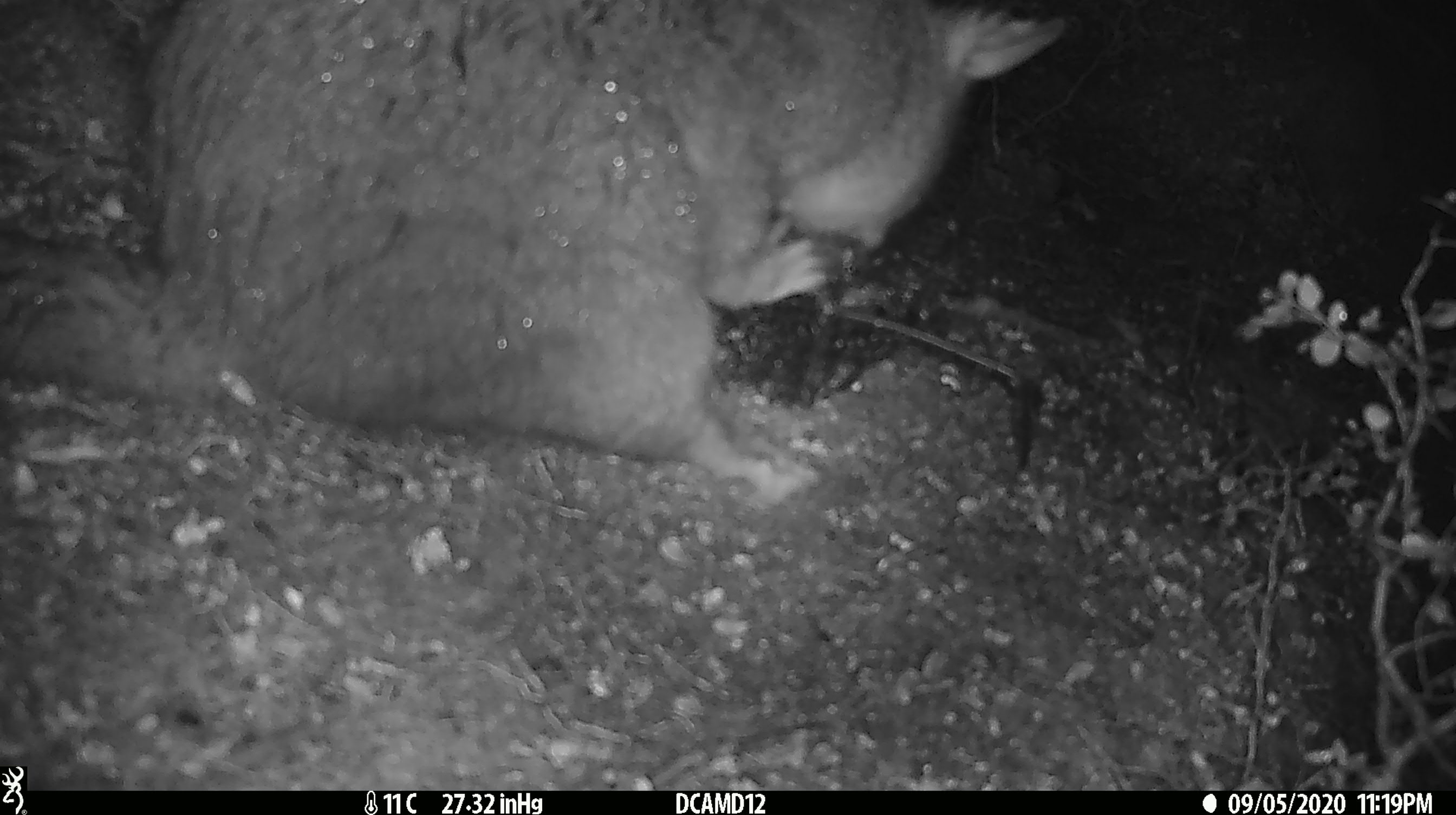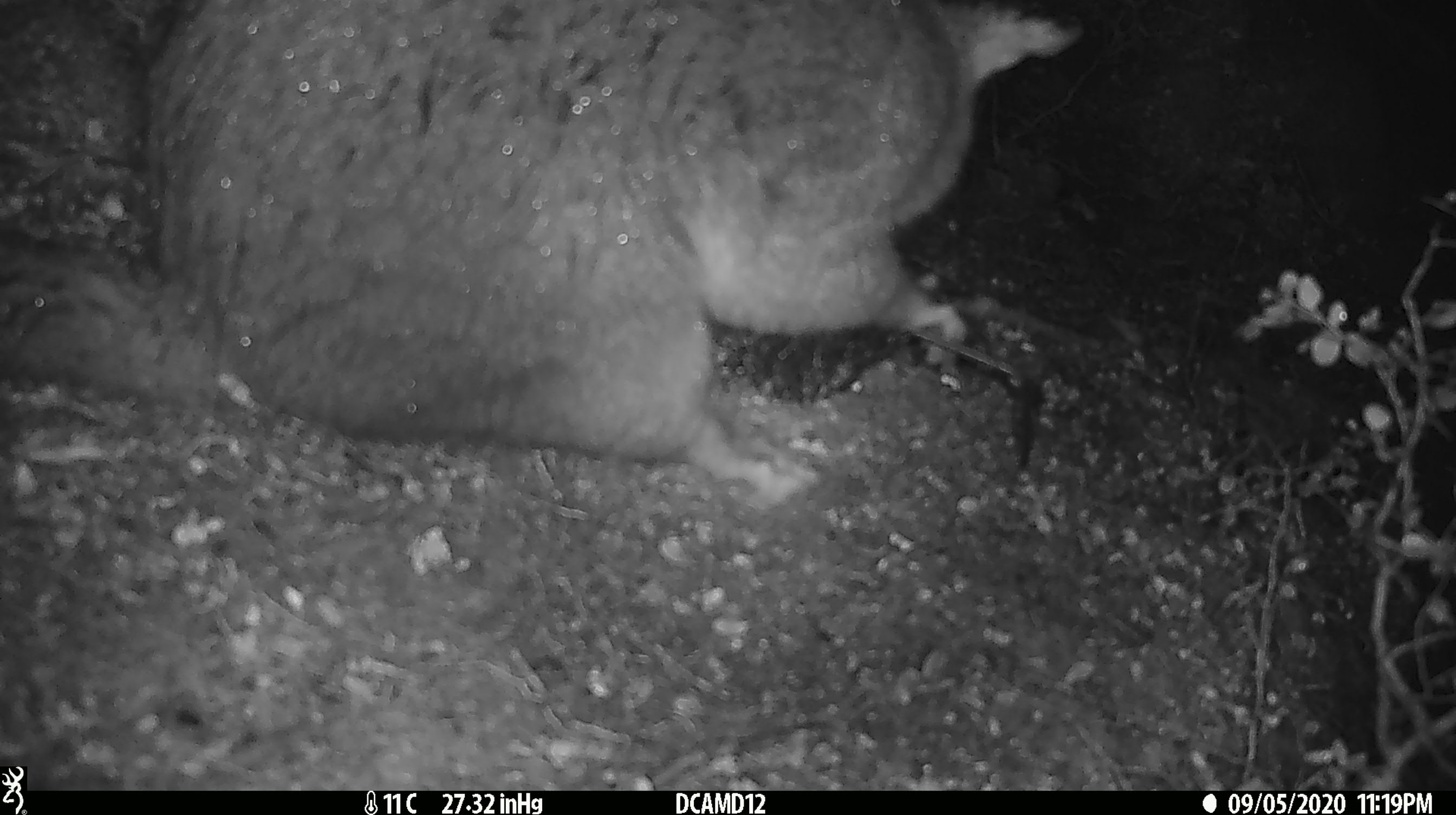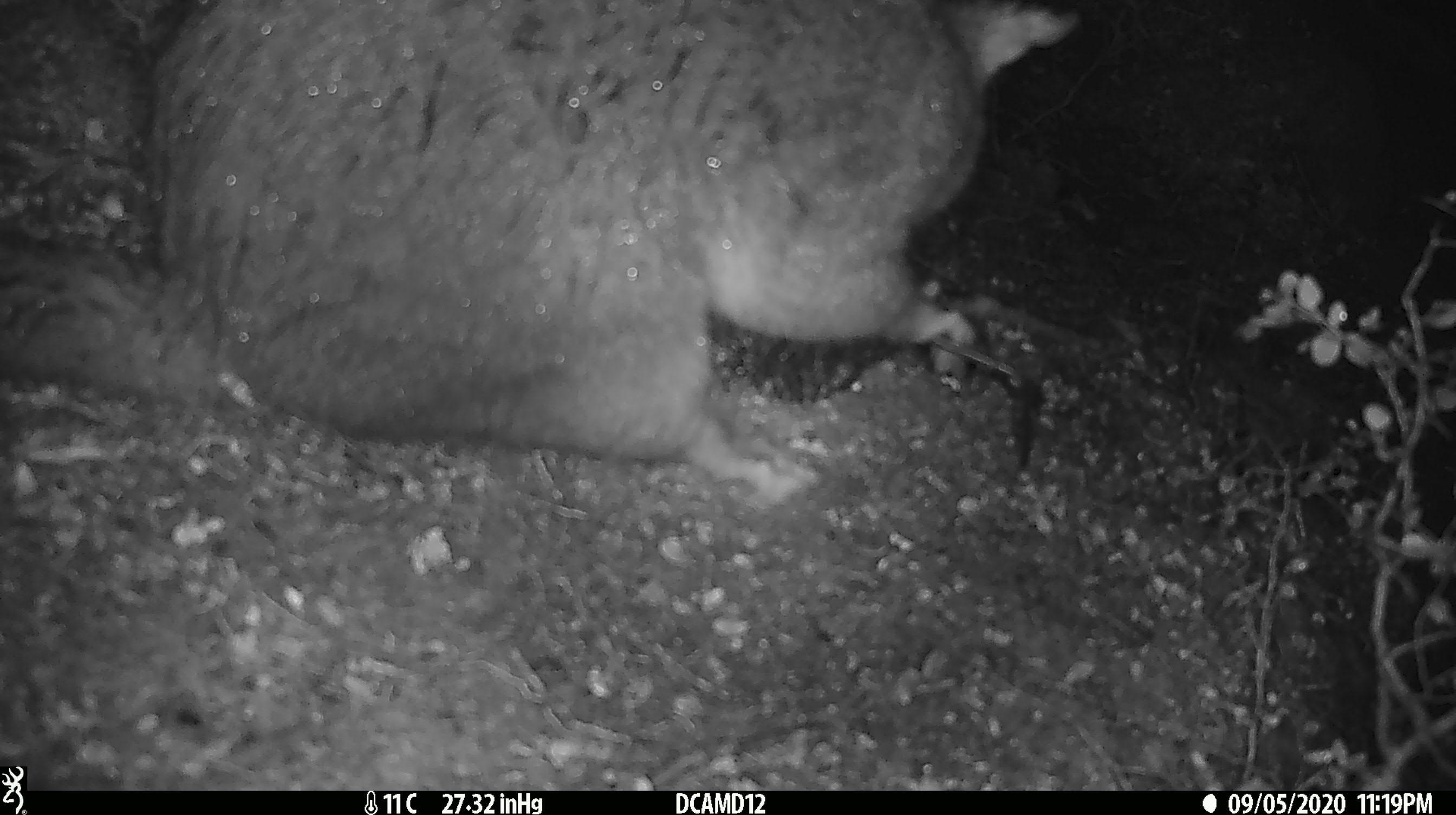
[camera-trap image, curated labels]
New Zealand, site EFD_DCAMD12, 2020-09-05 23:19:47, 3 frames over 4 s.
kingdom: Animalia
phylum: Chordata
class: Mammalia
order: Diprotodontia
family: Phalangeridae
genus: Trichosurus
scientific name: Trichosurus vulpecula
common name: common brushtail possum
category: possum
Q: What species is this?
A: Possum (common brushtail possum) (Trichosurus vulpecula).